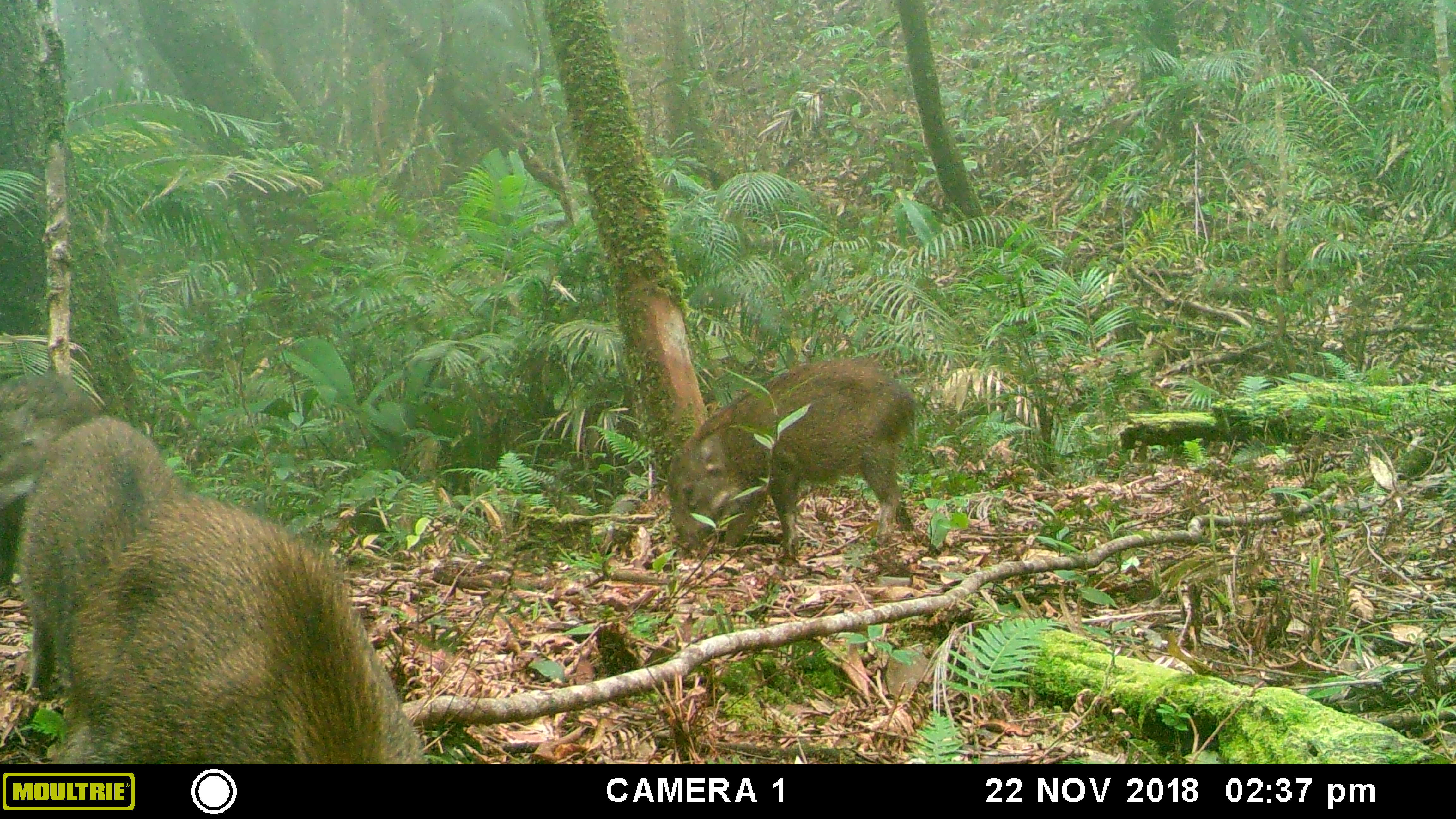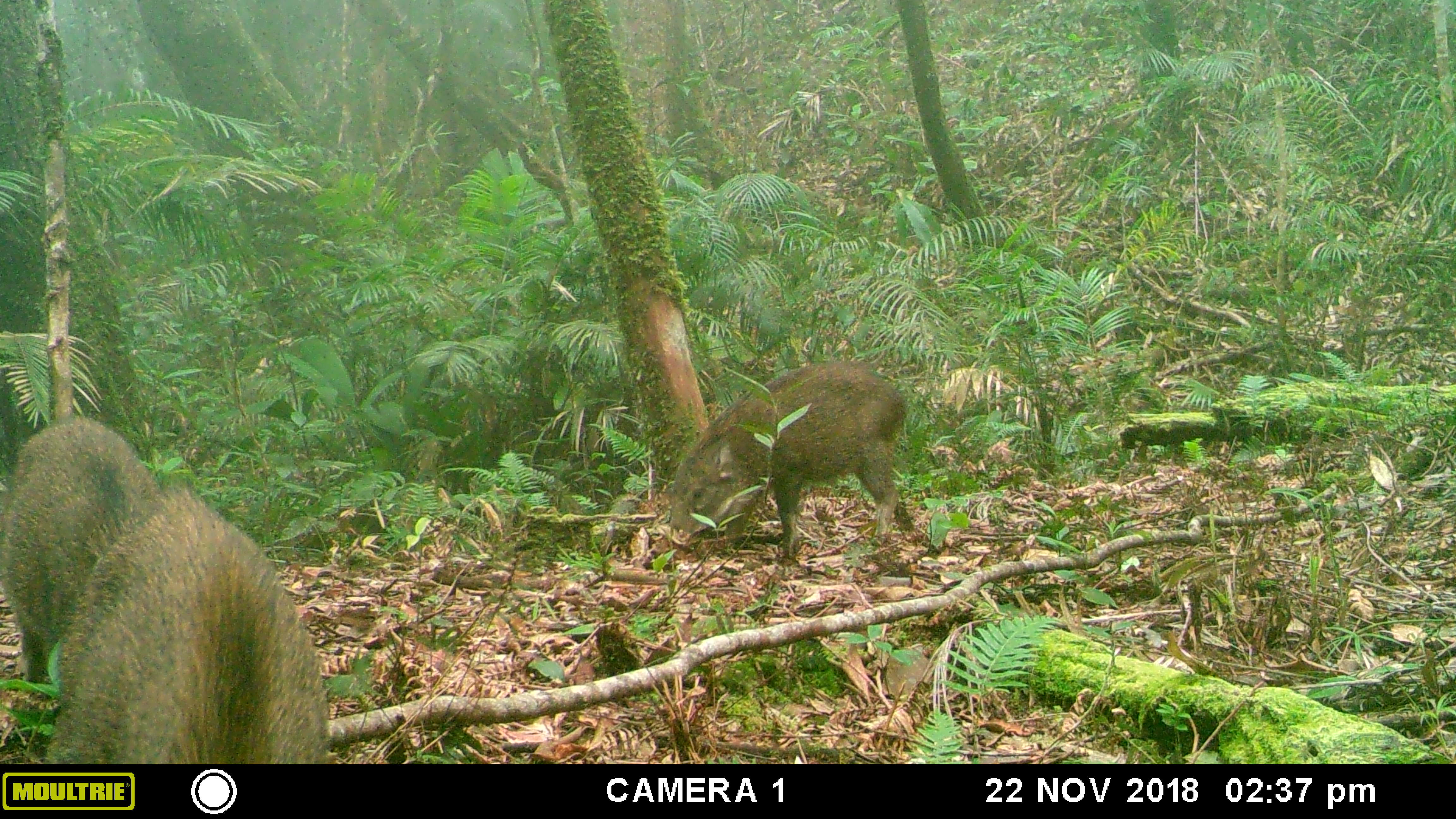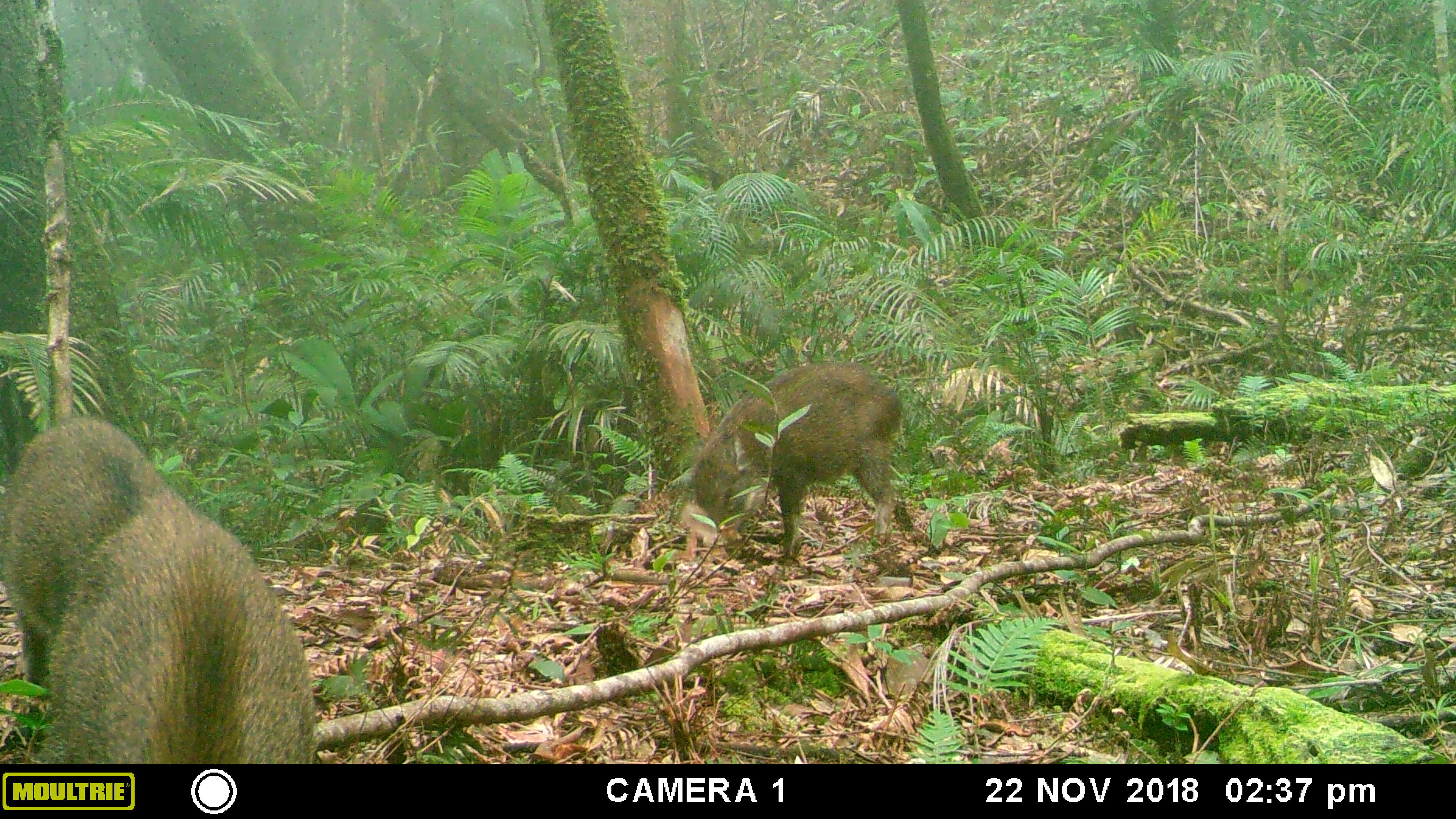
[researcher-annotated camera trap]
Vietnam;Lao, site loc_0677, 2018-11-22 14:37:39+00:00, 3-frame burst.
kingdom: Animalia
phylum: Chordata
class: Mammalia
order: Artiodactyla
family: Suidae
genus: Sus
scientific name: Sus scrofa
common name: eurasian wild pig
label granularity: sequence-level